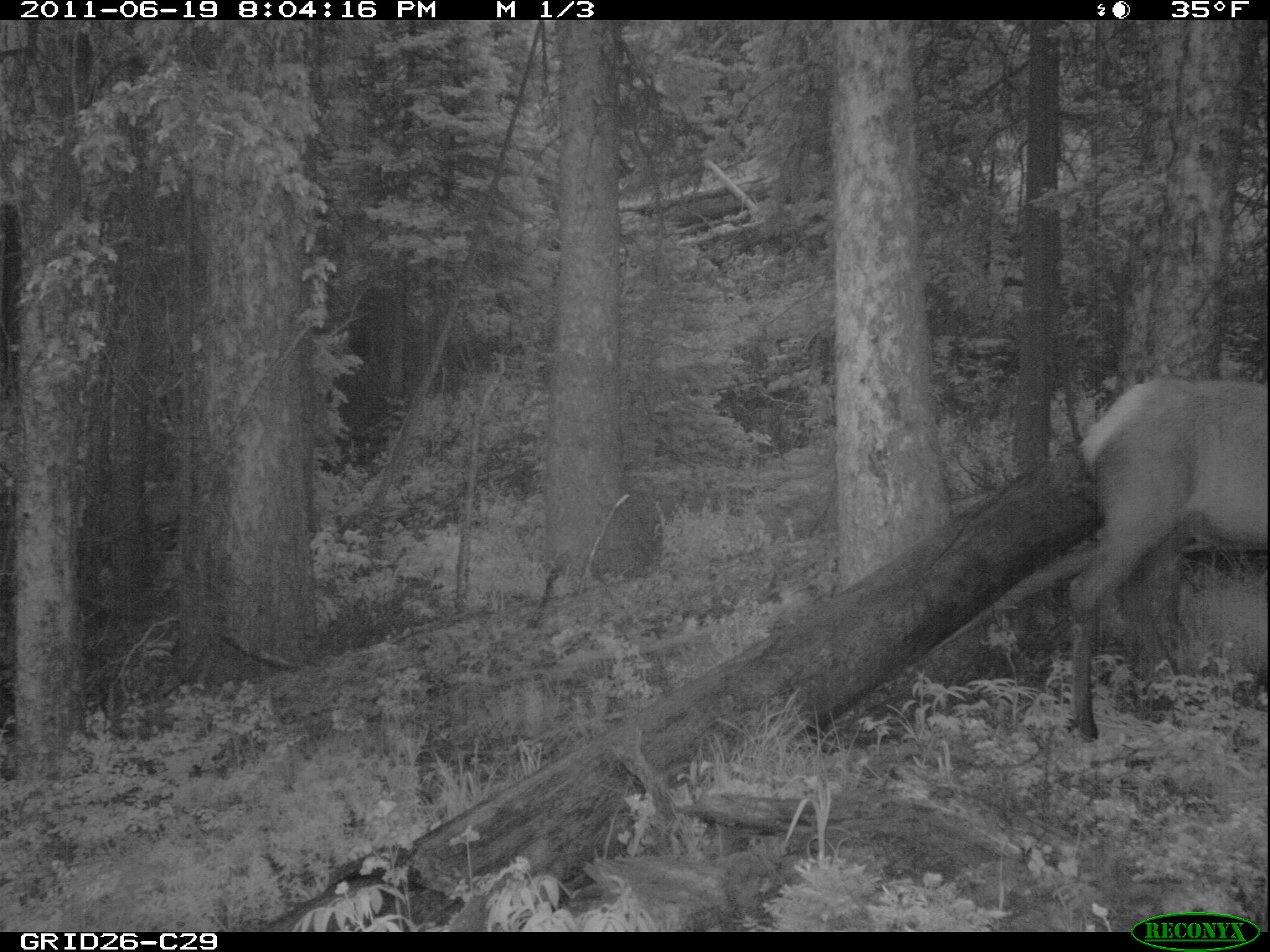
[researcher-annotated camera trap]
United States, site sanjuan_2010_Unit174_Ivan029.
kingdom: Animalia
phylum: Chordata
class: Mammalia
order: Artiodactyla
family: Cervidae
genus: Cervus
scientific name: Cervus elaphus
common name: red deer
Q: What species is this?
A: Cervus elaphus (red deer).